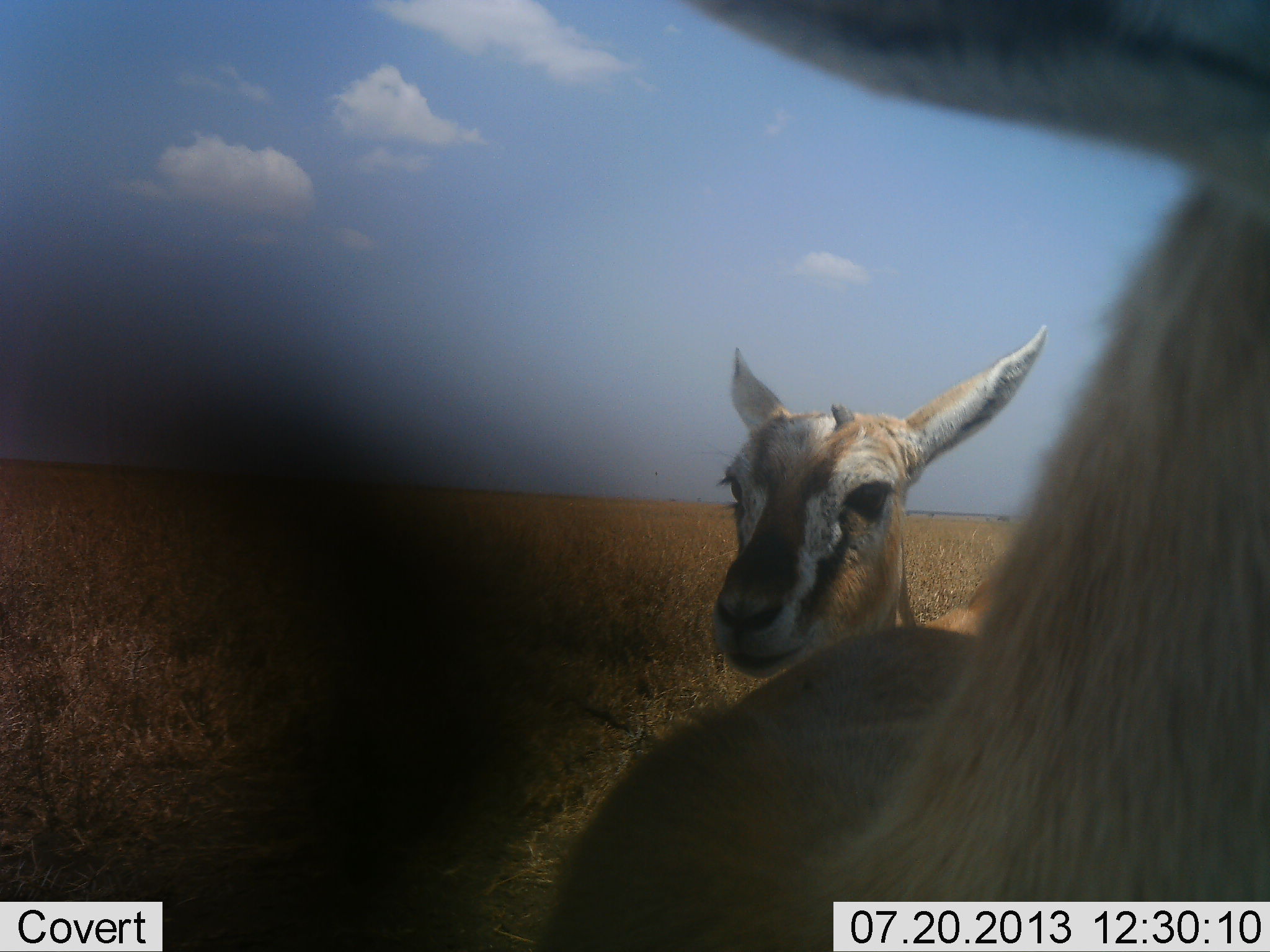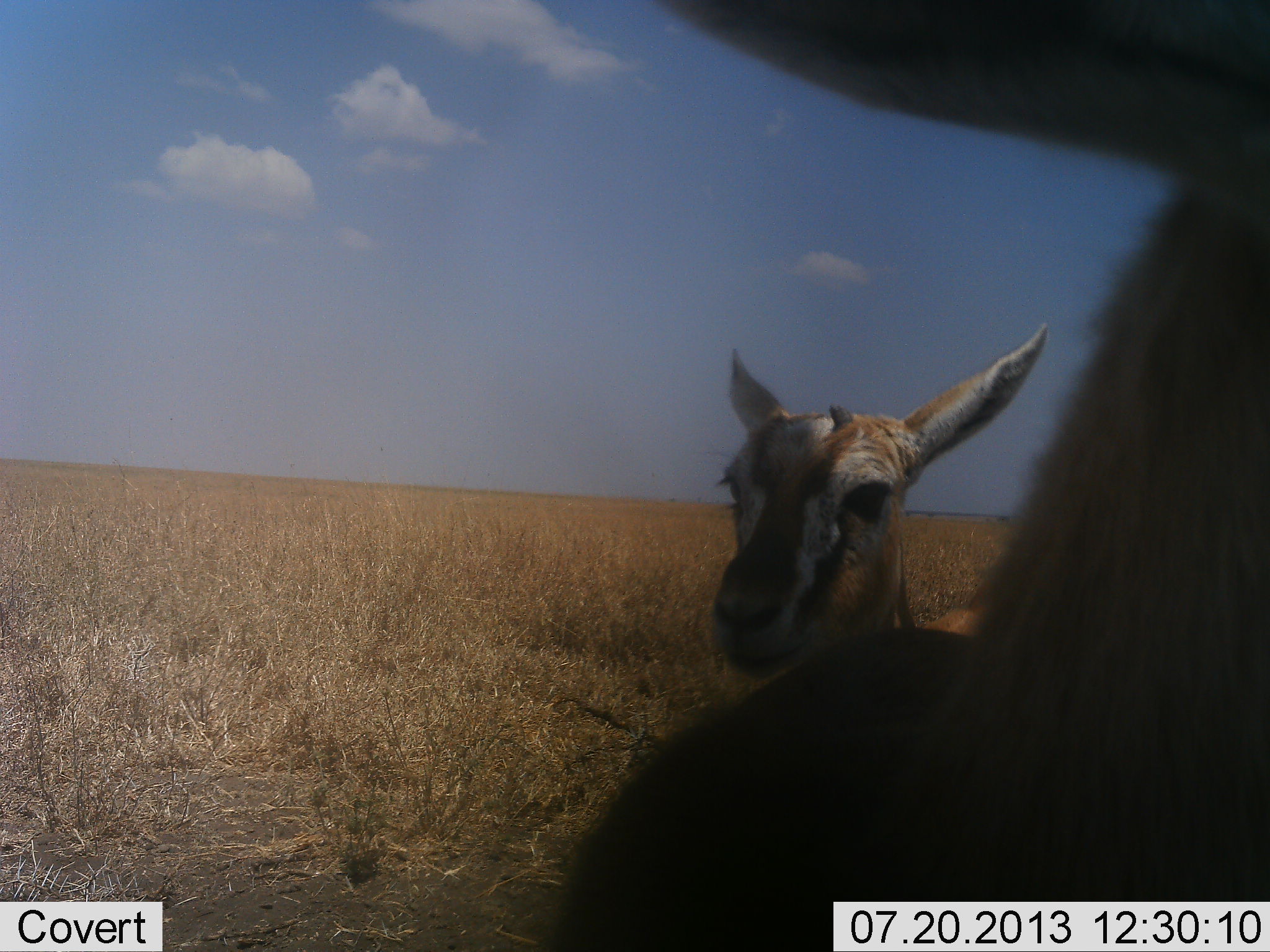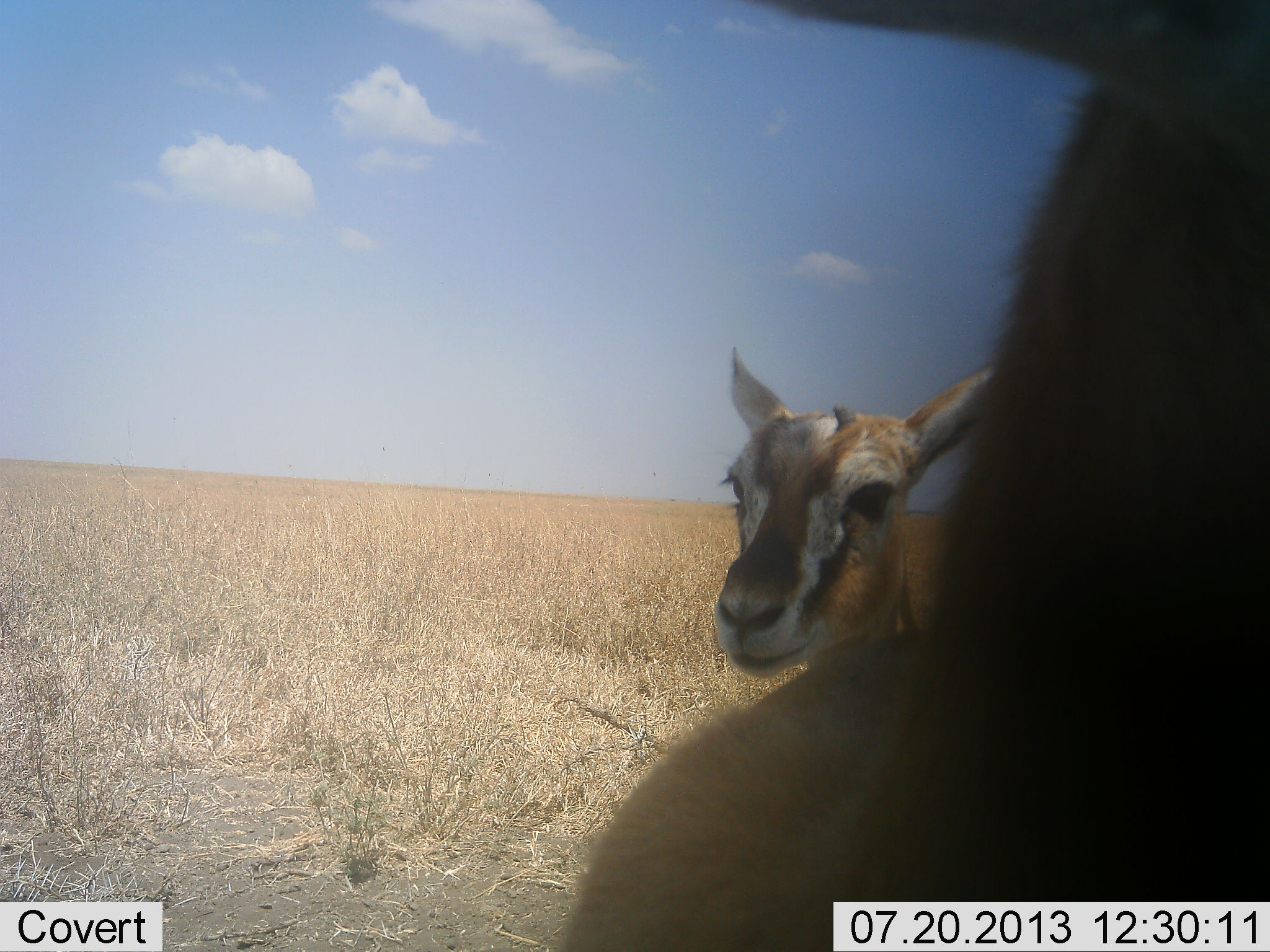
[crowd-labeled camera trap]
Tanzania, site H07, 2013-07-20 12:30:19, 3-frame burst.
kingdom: Animalia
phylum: Chordata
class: Mammalia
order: Artiodactyla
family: Bovidae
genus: Eudorcas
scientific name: Eudorcas thomsonii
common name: thomson's gazelle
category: gazellethomsons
Gazellethomsons (thomson's gazelle) (Eudorcas thomsonii), count 2. Behavior (volunteer vote fractions): standing 67%, resting 14%, moving 10%, interacting 5%. Young present (vote fraction): 5%. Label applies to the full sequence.